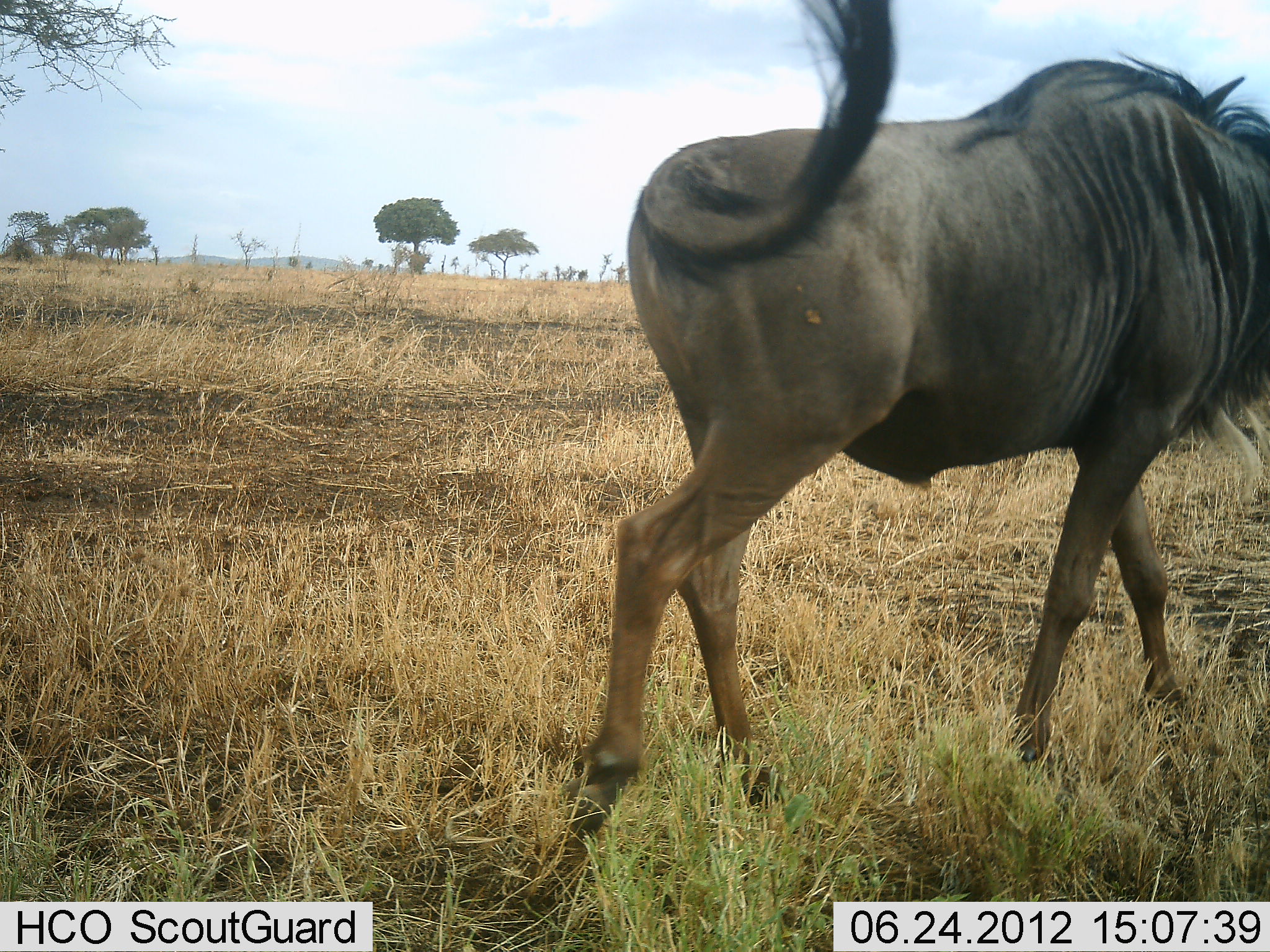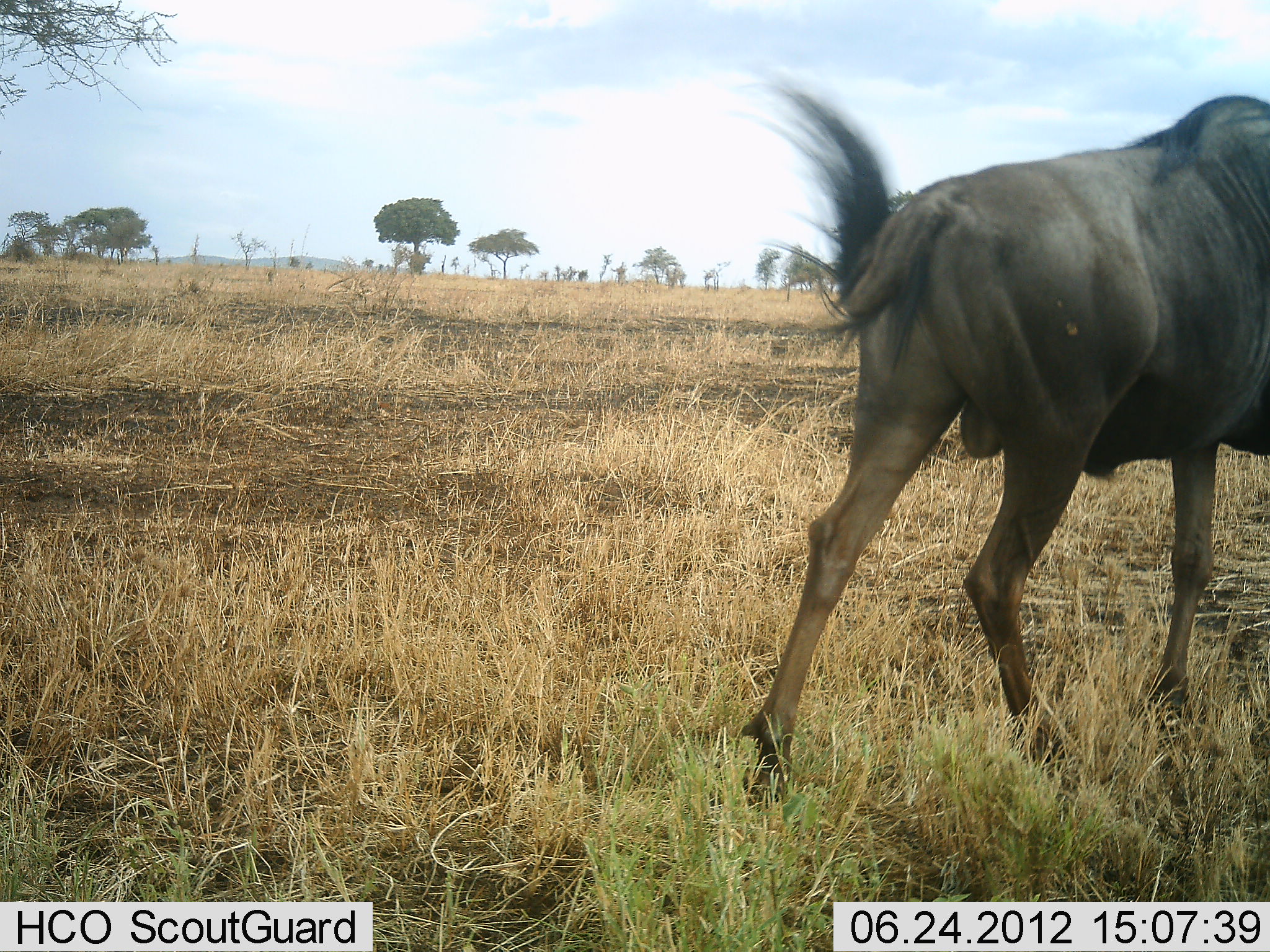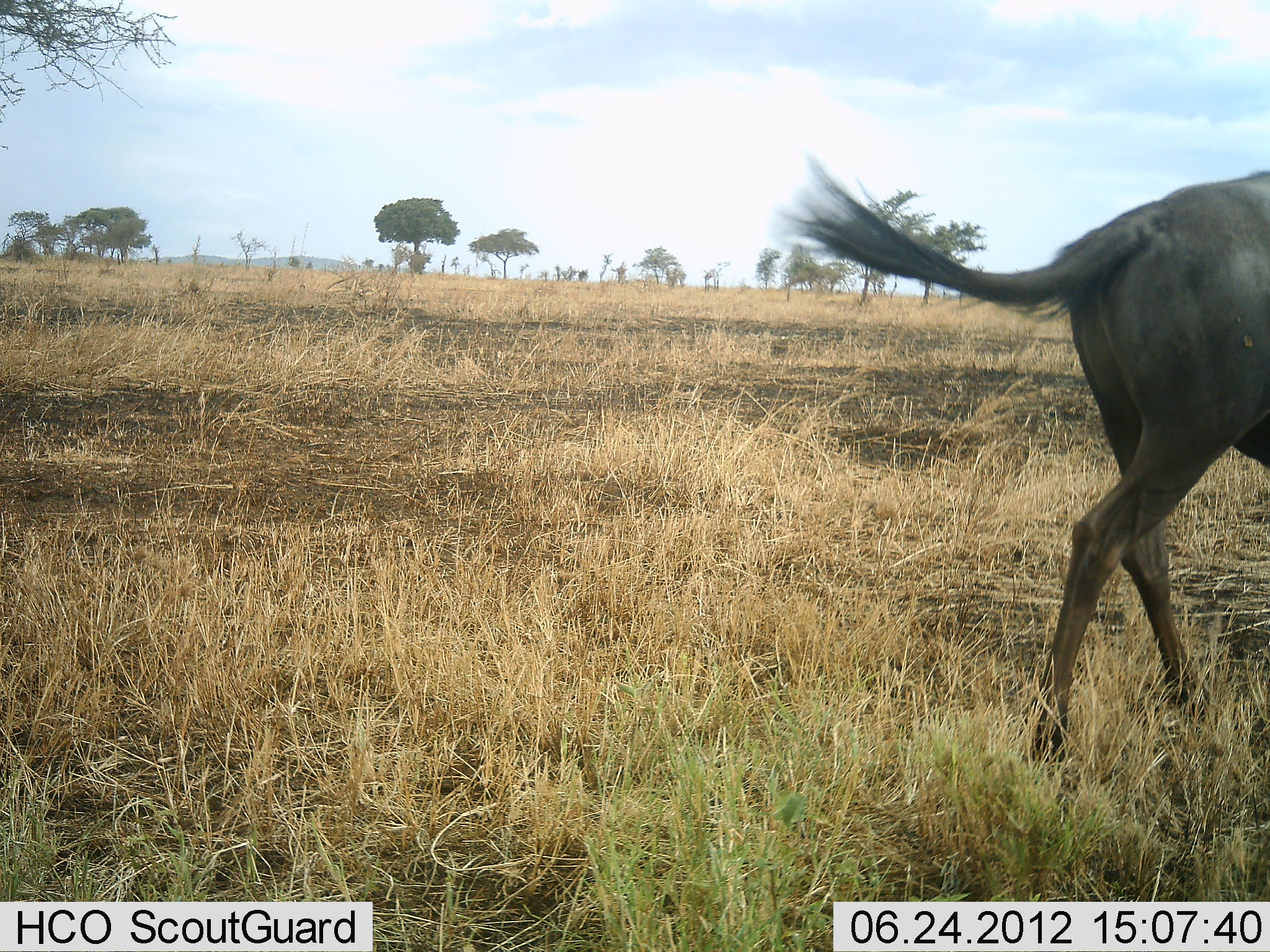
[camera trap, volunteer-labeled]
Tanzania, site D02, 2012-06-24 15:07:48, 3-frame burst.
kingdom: Animalia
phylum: Chordata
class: Mammalia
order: Artiodactyla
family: Bovidae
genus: Connochaetes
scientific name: Connochaetes taurinus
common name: blue wildebeest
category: wildebeest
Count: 1.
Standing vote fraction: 0%.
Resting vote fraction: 0%.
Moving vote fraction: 100%.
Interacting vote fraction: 0%.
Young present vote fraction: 0%.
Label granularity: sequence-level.